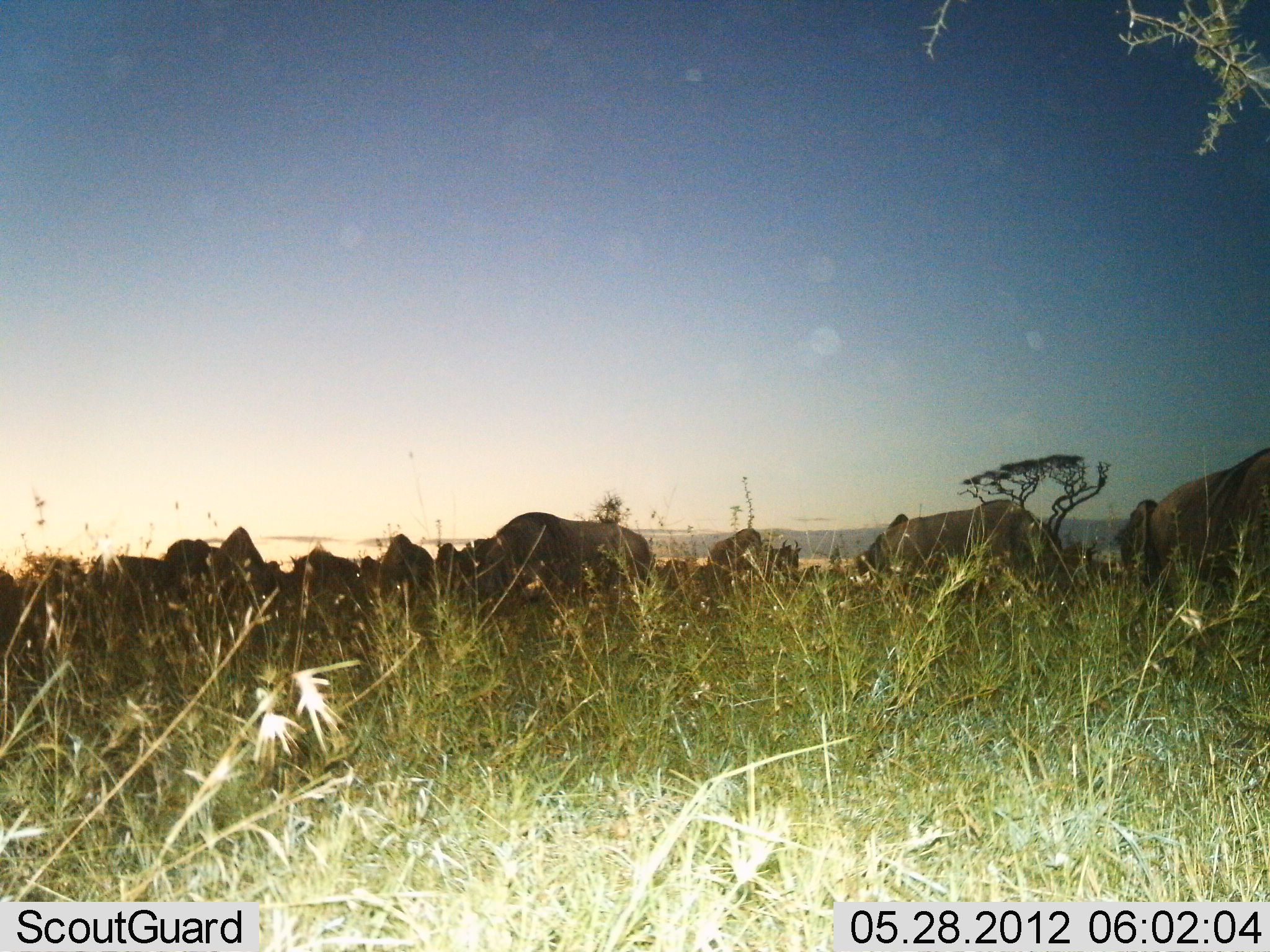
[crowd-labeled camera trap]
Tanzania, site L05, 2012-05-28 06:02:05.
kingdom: Animalia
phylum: Chordata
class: Mammalia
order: Artiodactyla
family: Bovidae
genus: Connochaetes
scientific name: Connochaetes taurinus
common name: blue wildebeest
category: wildebeest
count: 11-50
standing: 50%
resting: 0%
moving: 10%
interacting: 0%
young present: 0%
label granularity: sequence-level